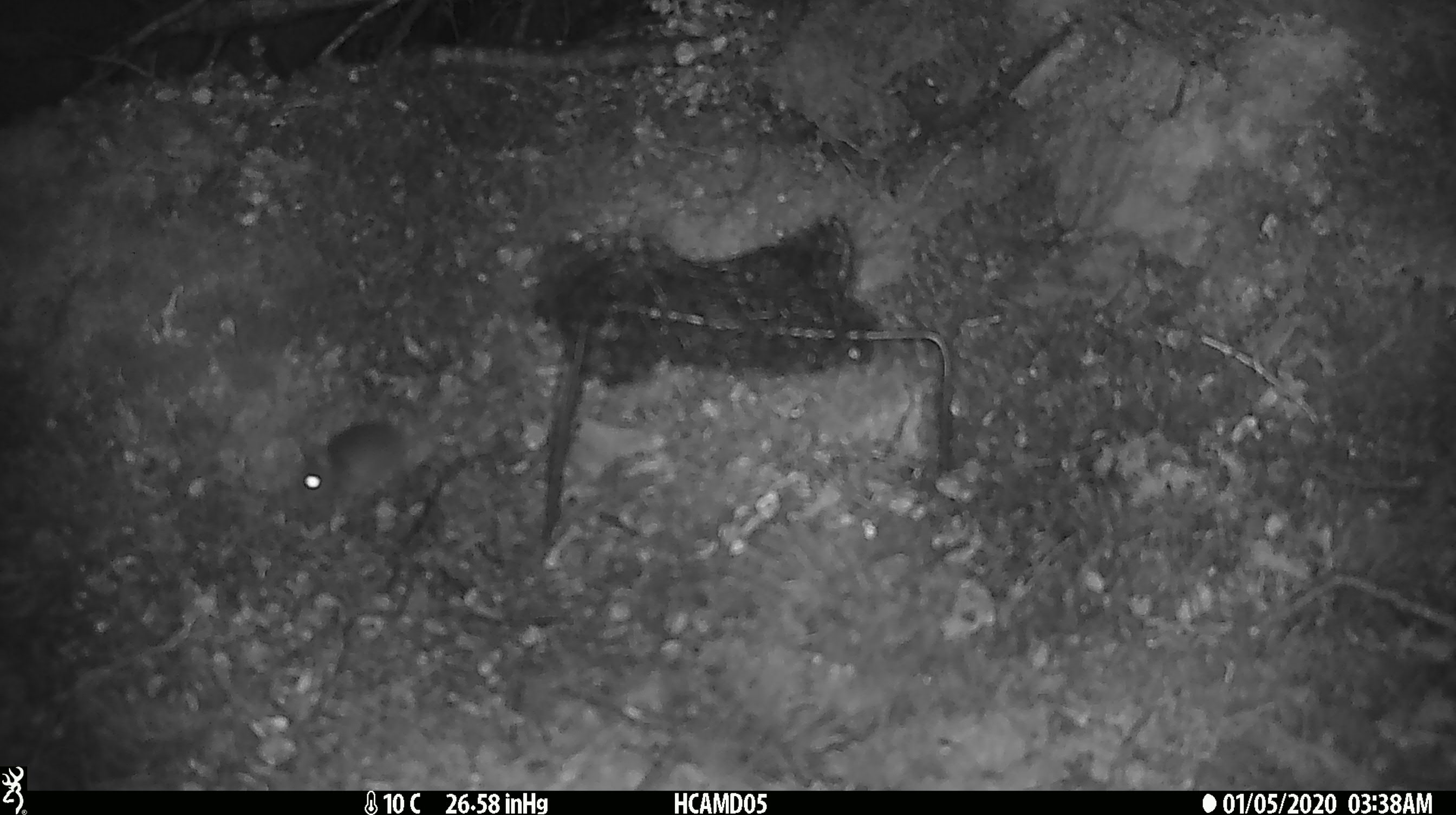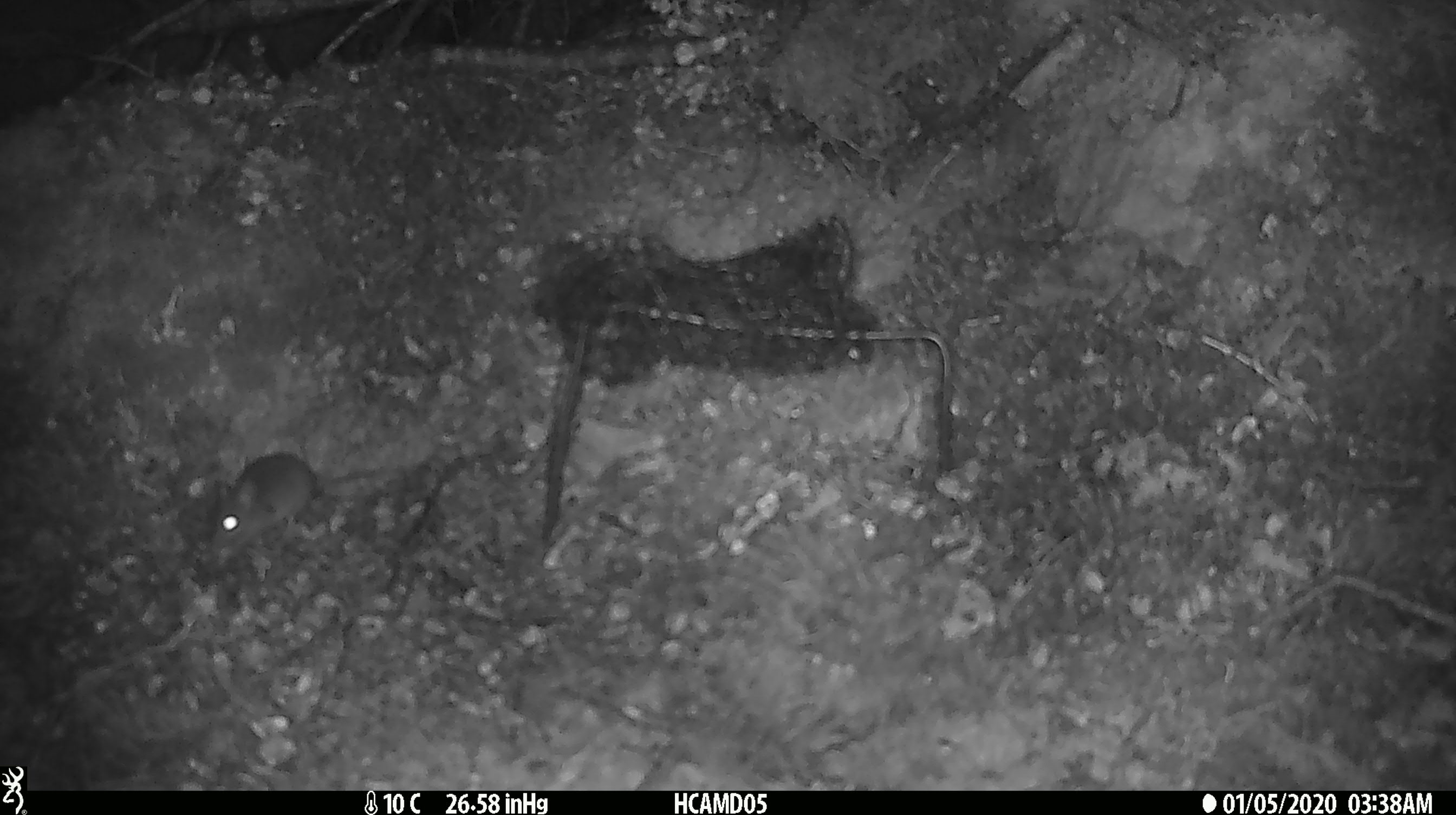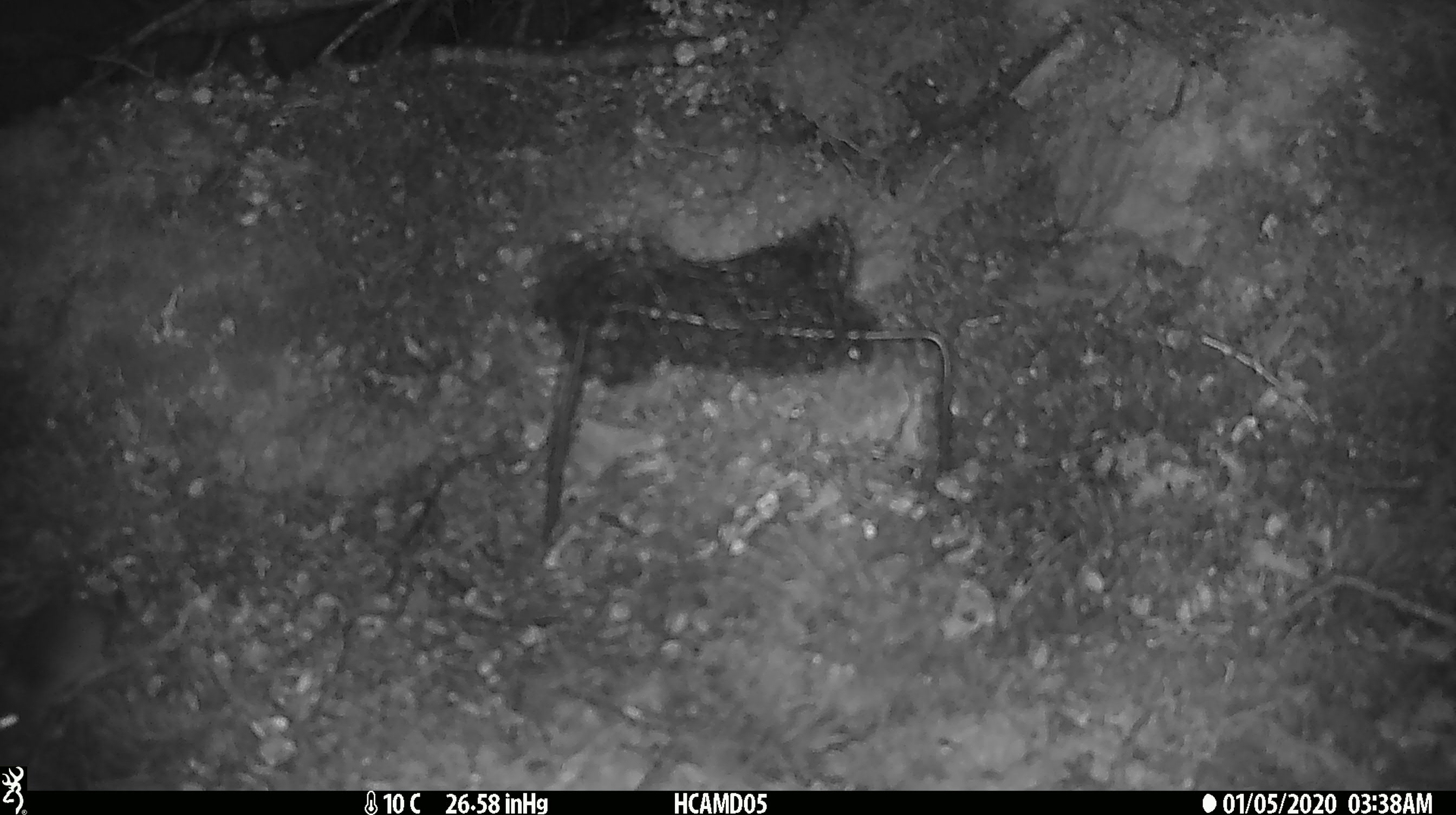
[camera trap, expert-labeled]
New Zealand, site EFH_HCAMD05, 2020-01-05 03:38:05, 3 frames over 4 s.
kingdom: Animalia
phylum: Chordata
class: Mammalia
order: Rodentia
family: Muridae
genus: Mus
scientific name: Mus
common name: mouse